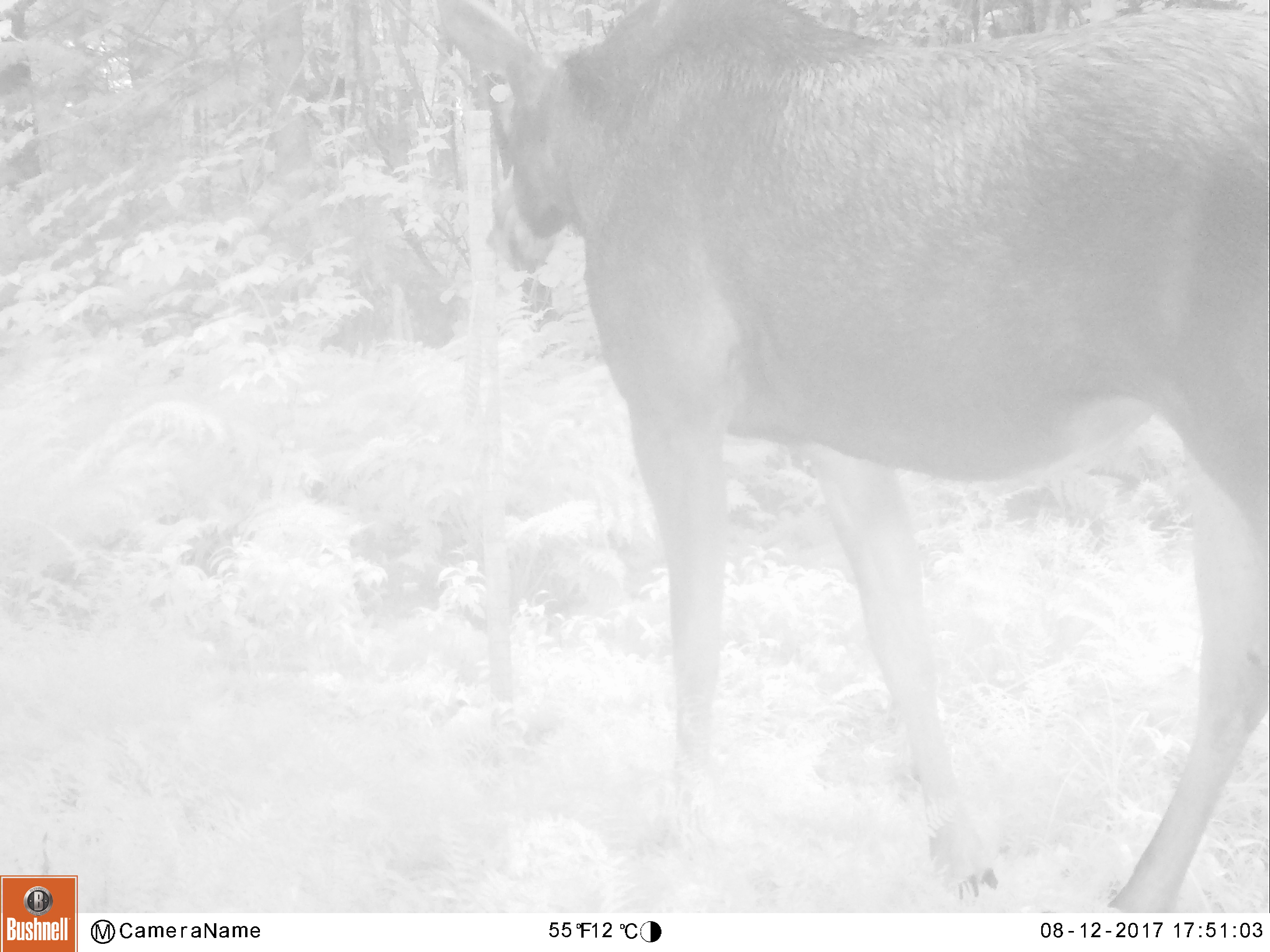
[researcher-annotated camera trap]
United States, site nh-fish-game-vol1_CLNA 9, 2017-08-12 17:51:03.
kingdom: Animalia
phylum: Chordata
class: Mammalia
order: Artiodactyla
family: Cervidae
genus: Alces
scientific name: Alces alces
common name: moose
Moose (Alces alces).